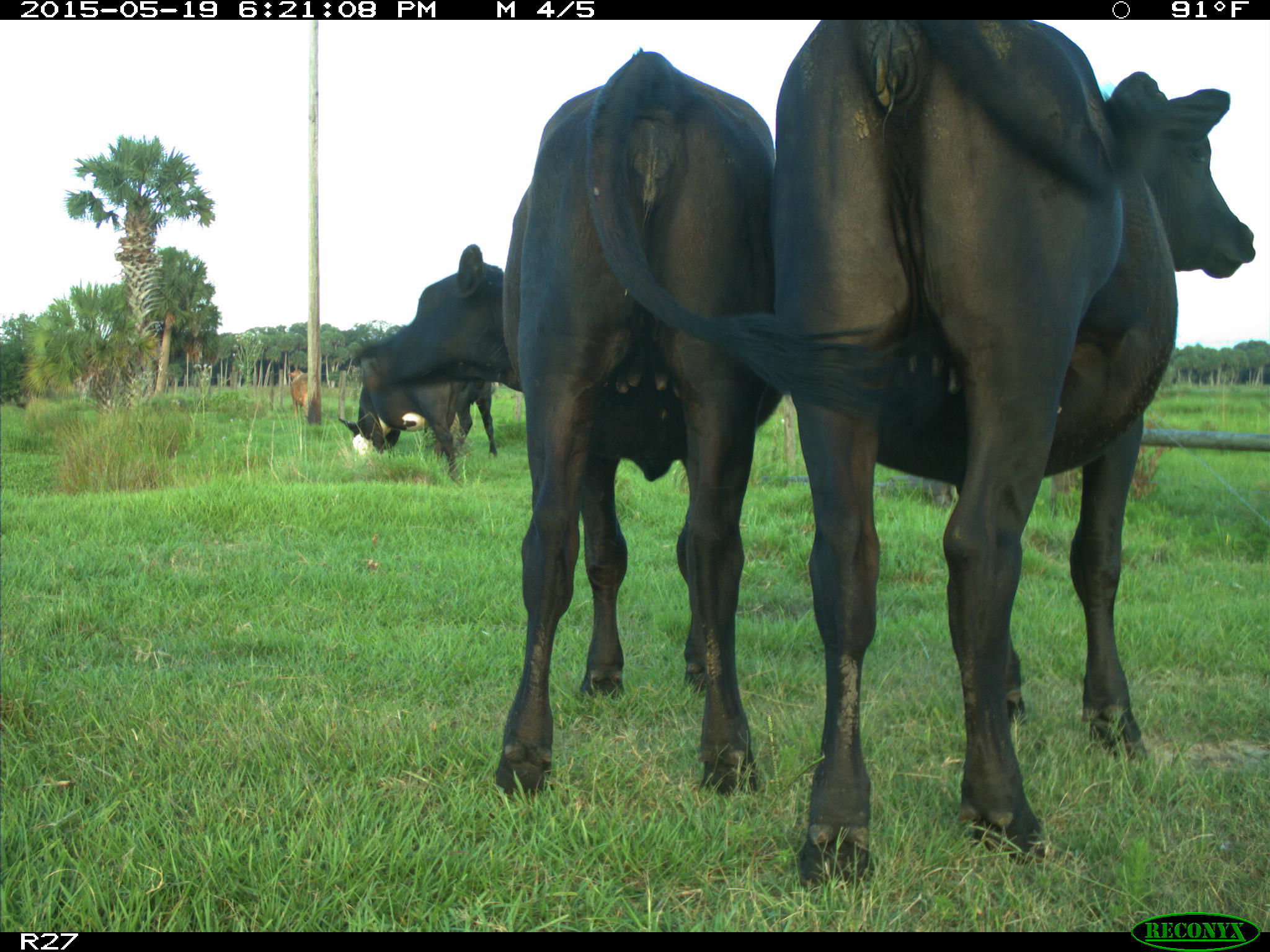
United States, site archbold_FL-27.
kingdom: Animalia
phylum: Chordata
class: Mammalia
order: Artiodactyla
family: Bovidae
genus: Bos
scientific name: Bos taurus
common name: domestic cow